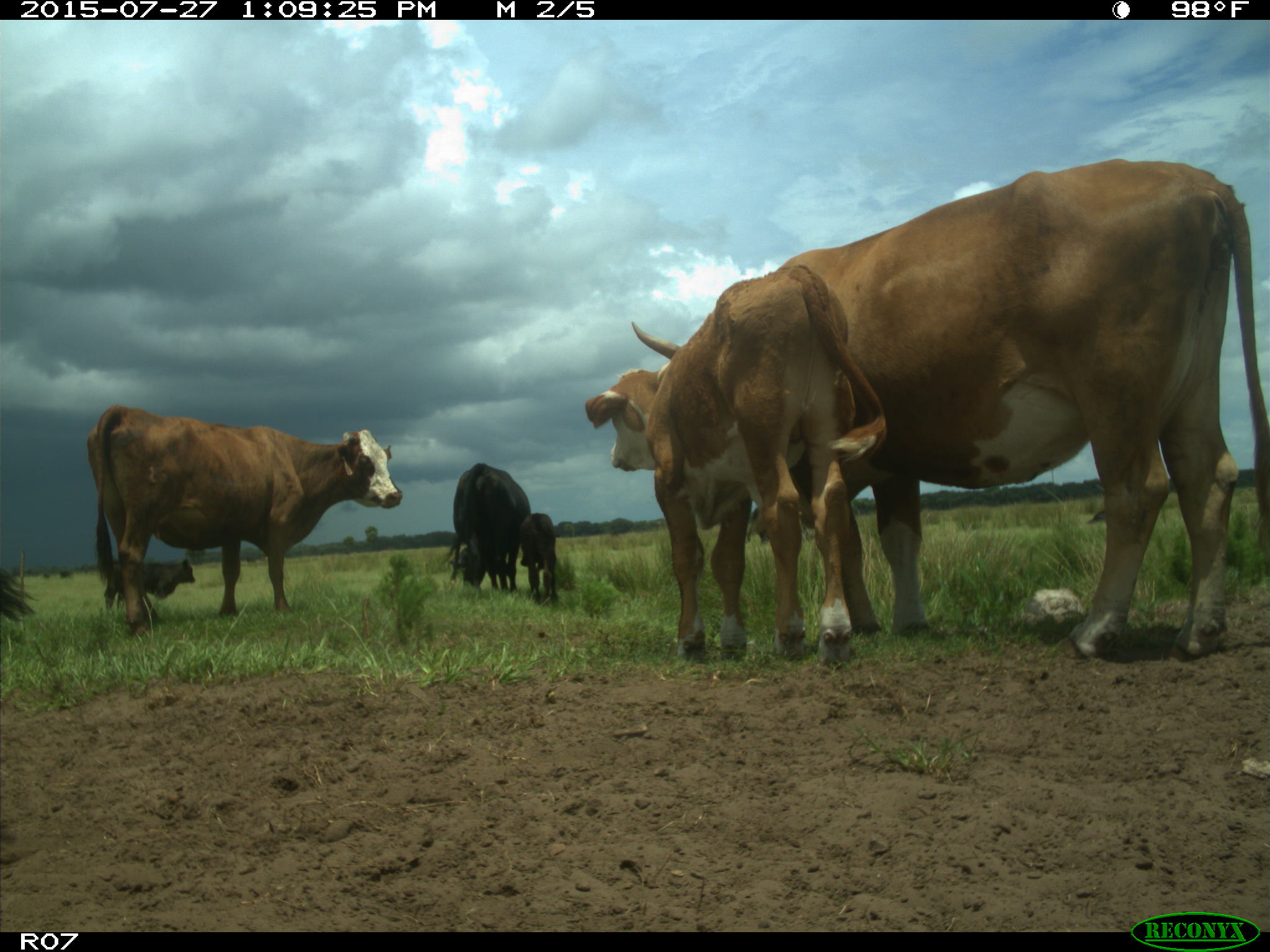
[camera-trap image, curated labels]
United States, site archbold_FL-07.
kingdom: Animalia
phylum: Chordata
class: Mammalia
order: Artiodactyla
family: Bovidae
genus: Bos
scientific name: Bos taurus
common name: domestic cow